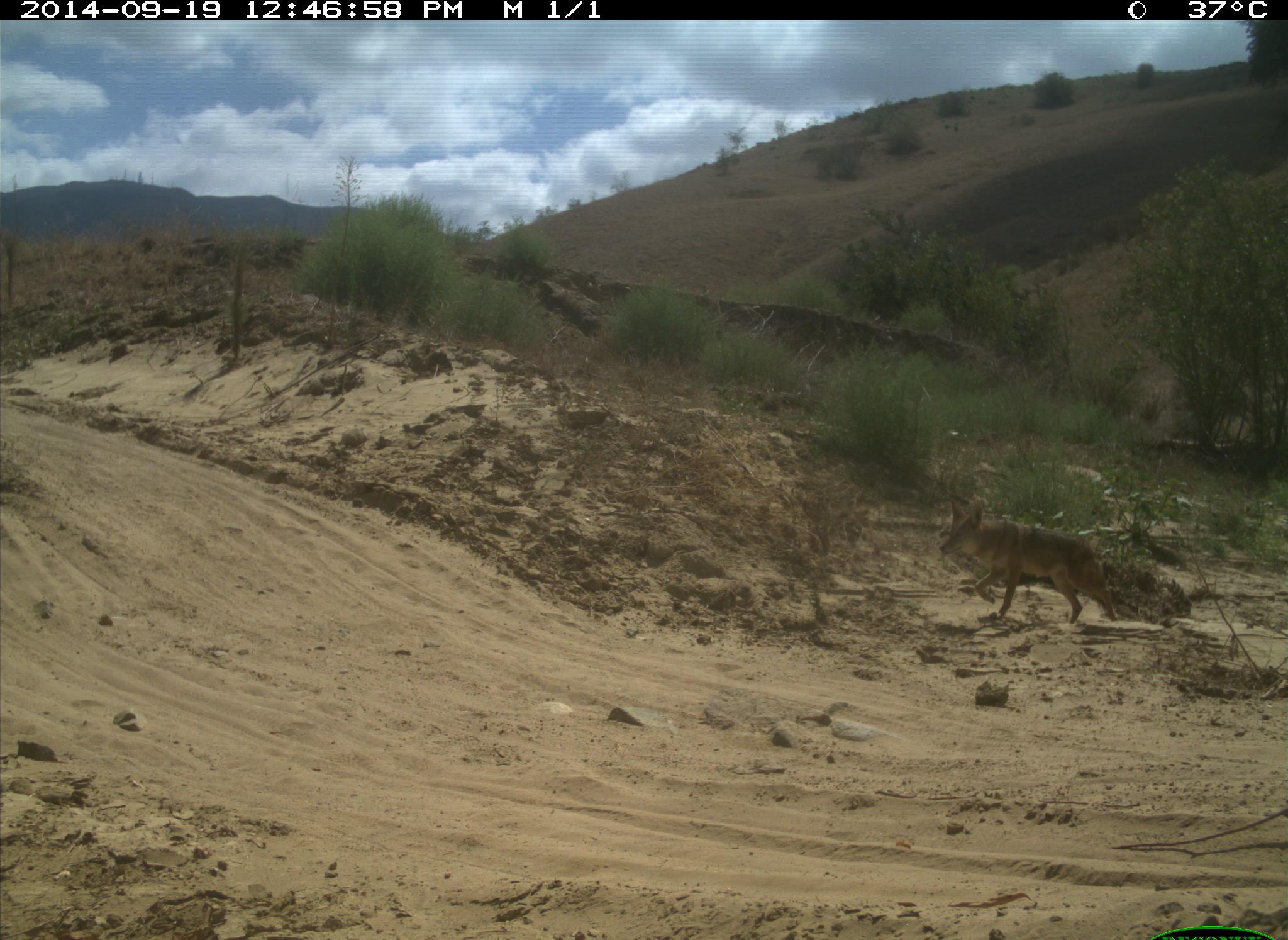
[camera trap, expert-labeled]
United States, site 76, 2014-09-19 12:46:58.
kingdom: Animalia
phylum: Chordata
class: Mammalia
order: Carnivora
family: Canidae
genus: Canis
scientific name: Canis latrans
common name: coyote